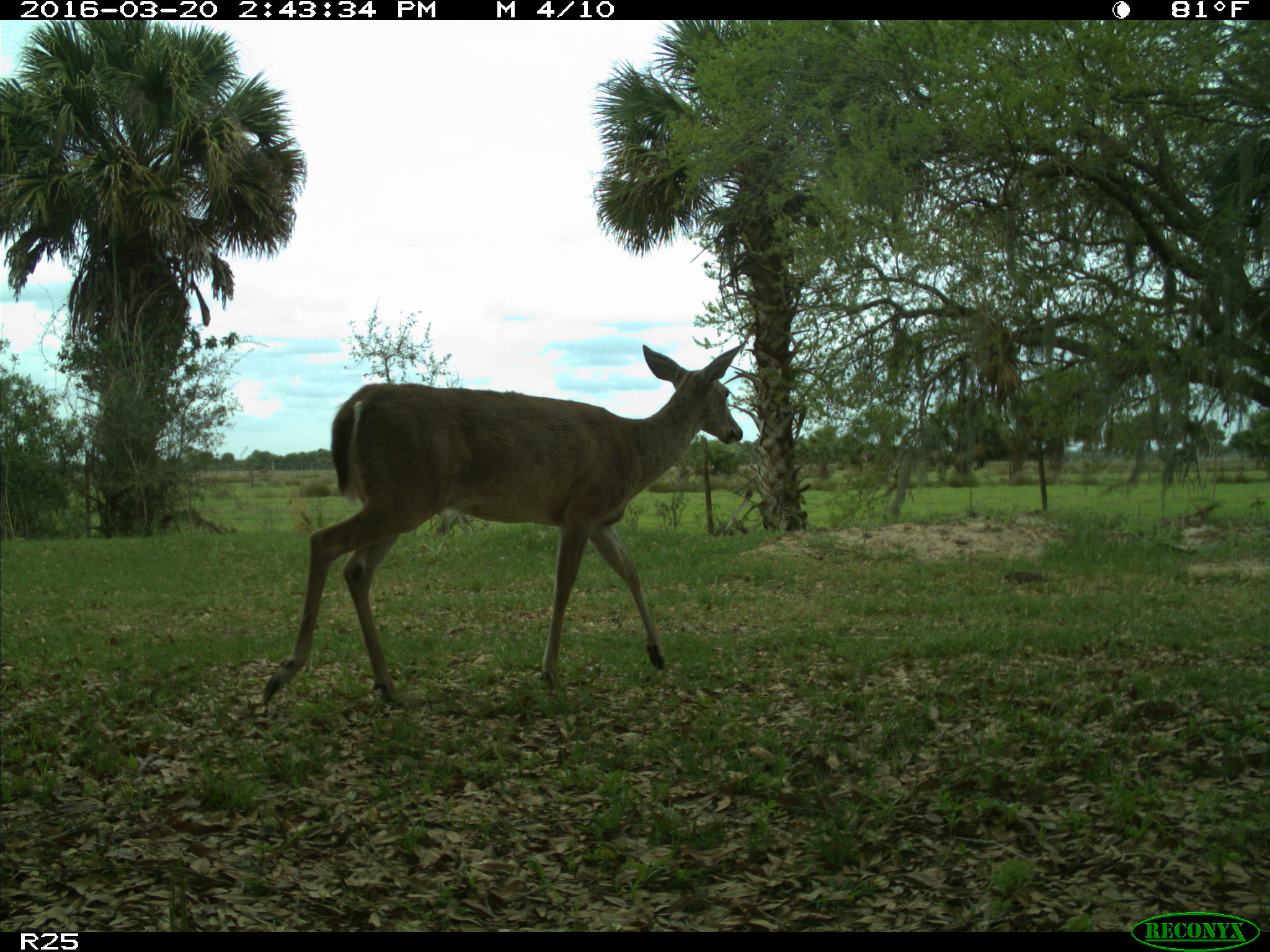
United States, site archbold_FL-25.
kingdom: Animalia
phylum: Chordata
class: Mammalia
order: Artiodactyla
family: Cervidae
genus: Odocoileus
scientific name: Odocoileus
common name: deer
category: unidentified deer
Unidentified deer (deer) (Odocoileus).